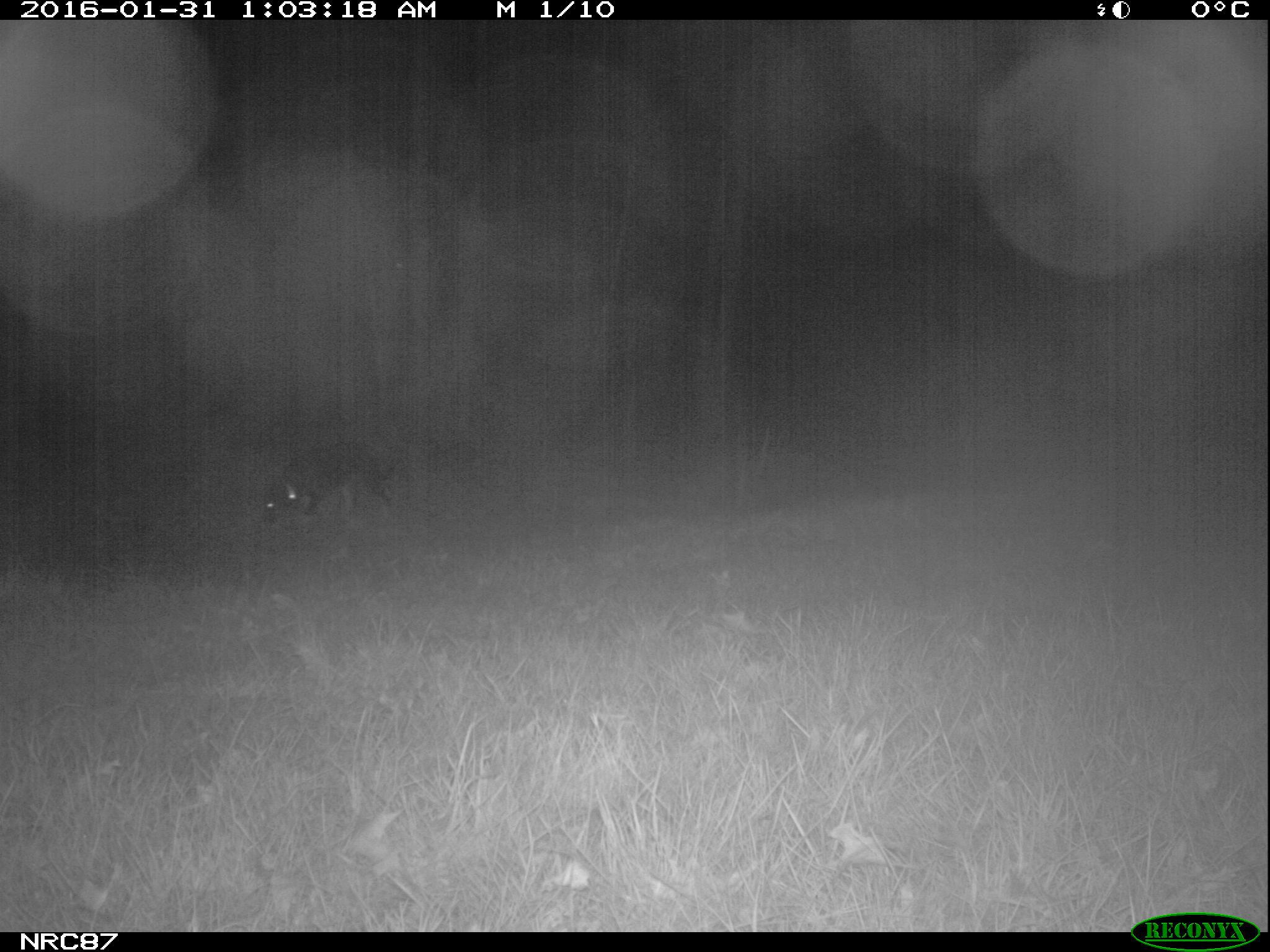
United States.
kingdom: Animalia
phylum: Chordata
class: Mammalia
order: Carnivora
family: Canidae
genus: Canis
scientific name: Canis familiaris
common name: domestic dog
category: Dog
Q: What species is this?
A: Dog (domestic dog) (Canis familiaris).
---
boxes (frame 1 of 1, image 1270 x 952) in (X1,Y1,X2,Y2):
Dog: (254,433,420,536)